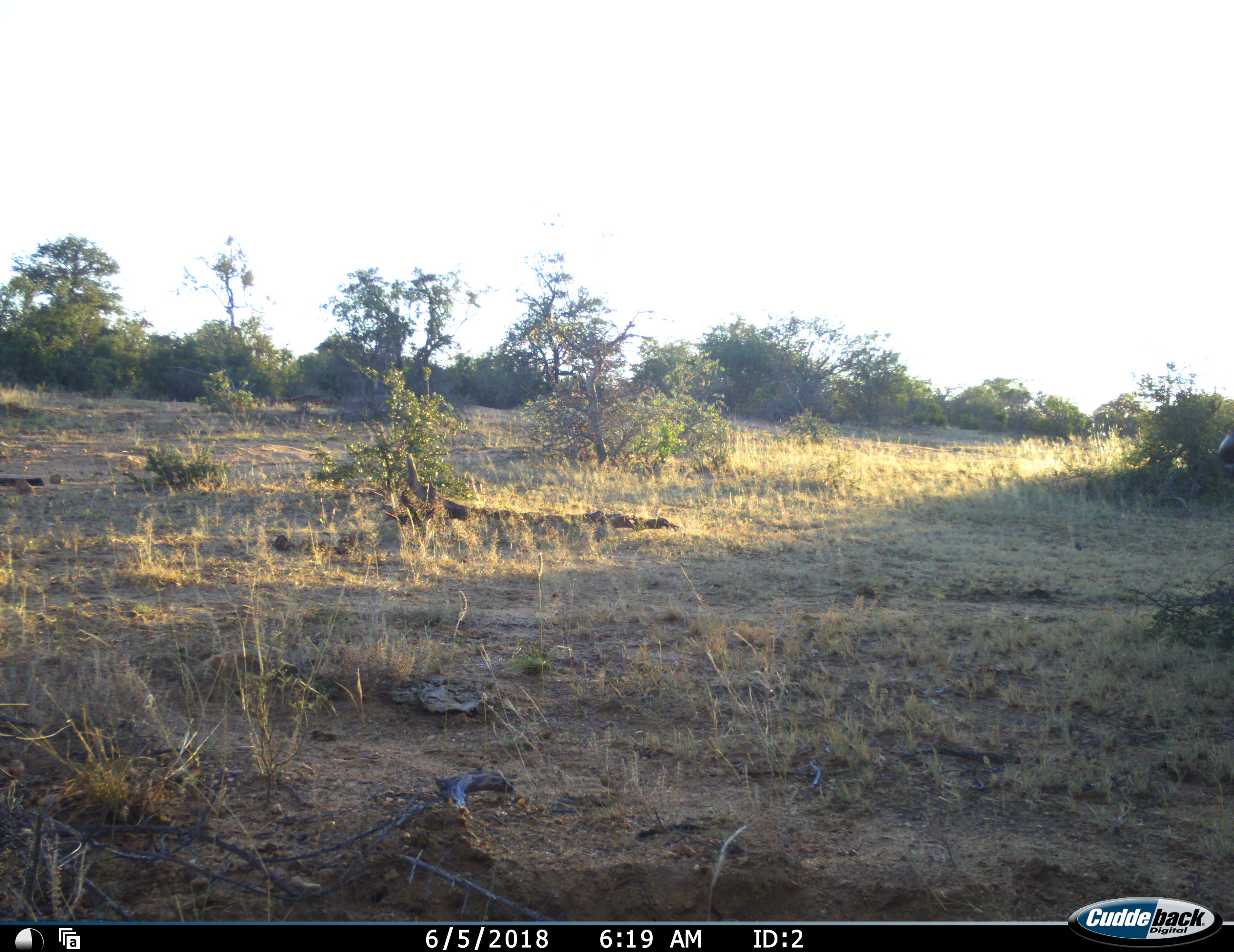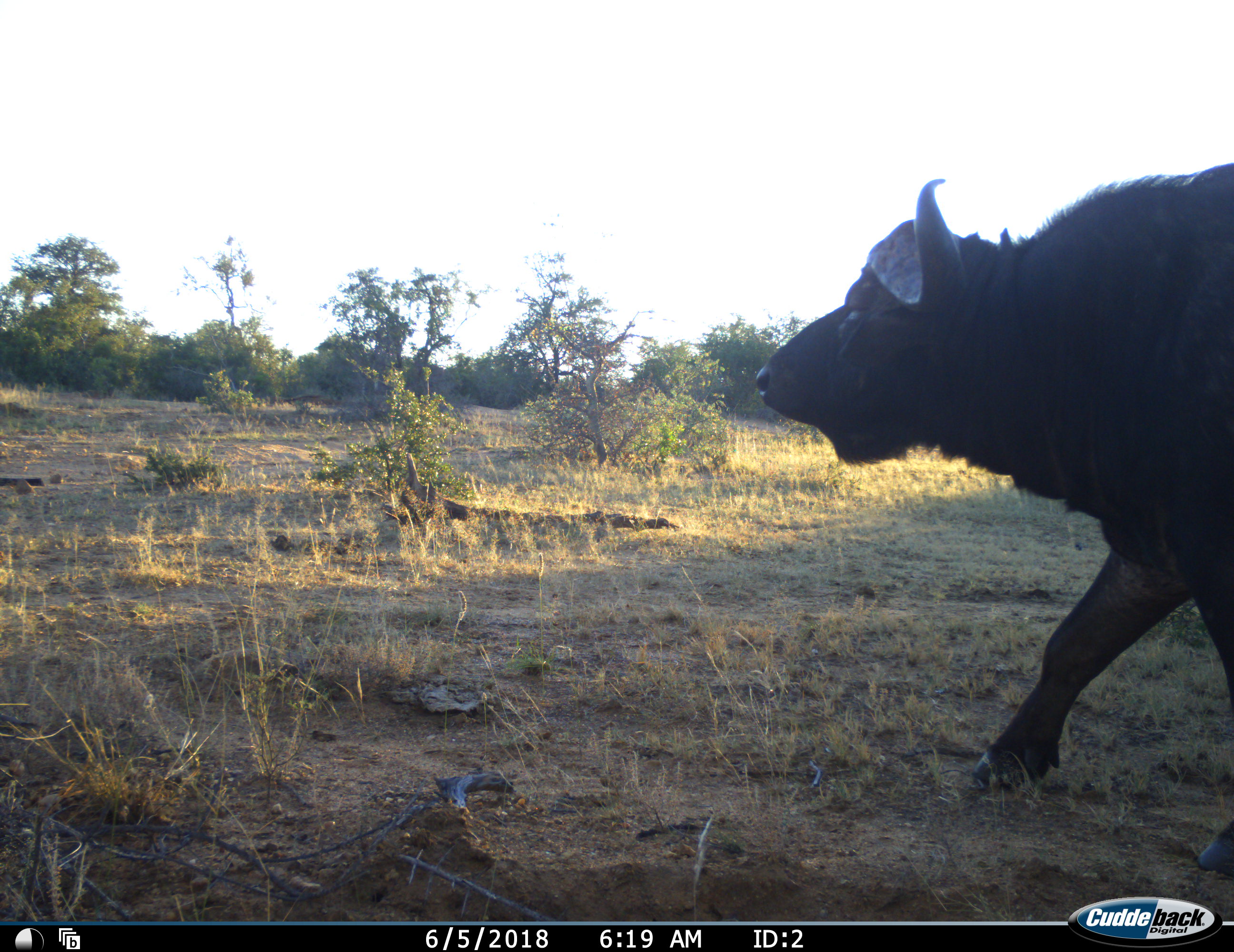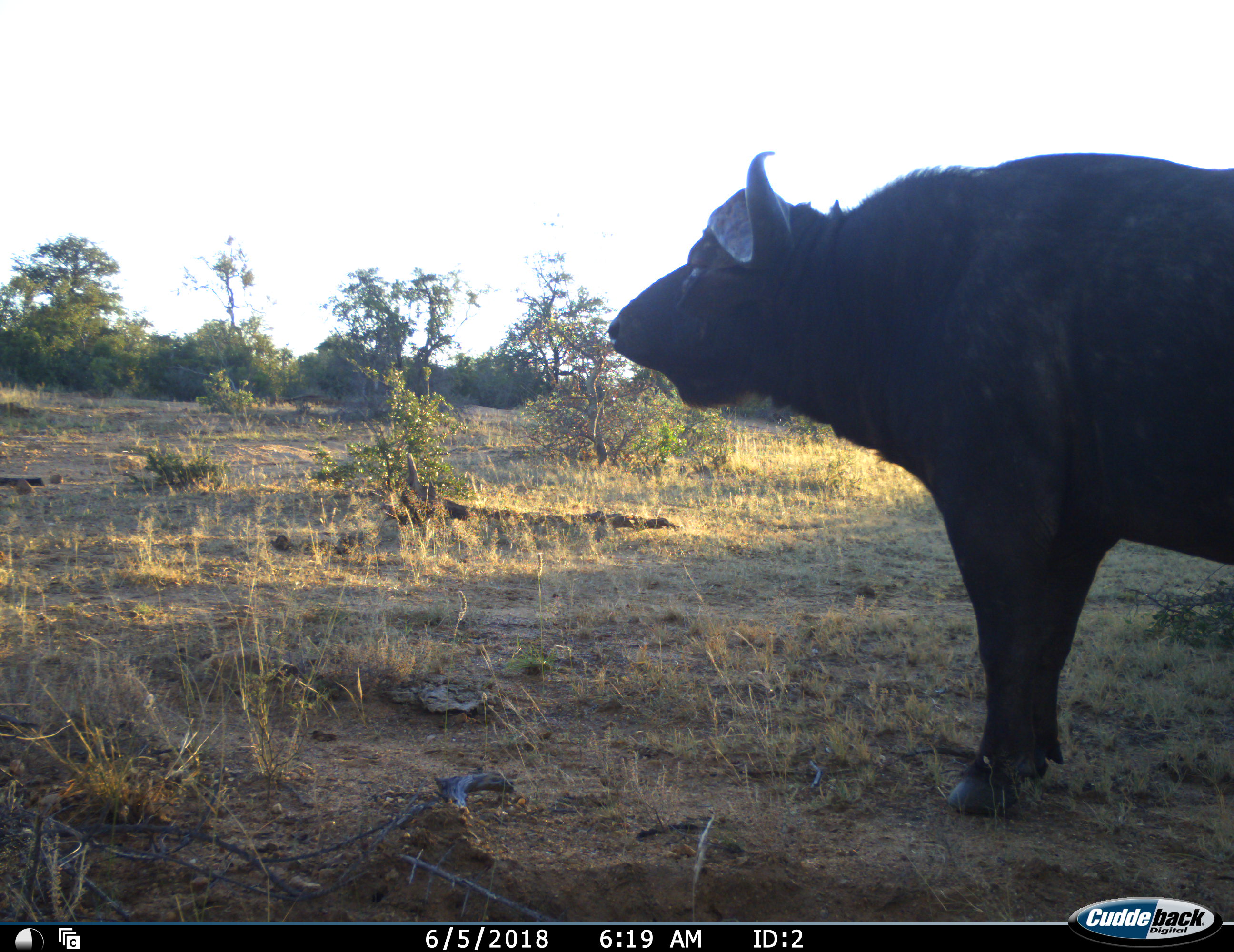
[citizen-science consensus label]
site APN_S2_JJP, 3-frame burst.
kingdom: Animalia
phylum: Chordata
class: Mammalia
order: Artiodactyla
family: Bovidae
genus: Syncerus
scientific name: Syncerus caffer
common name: african buffalo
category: buffalo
Buffalo (african buffalo) (Syncerus caffer), count 1. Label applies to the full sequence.